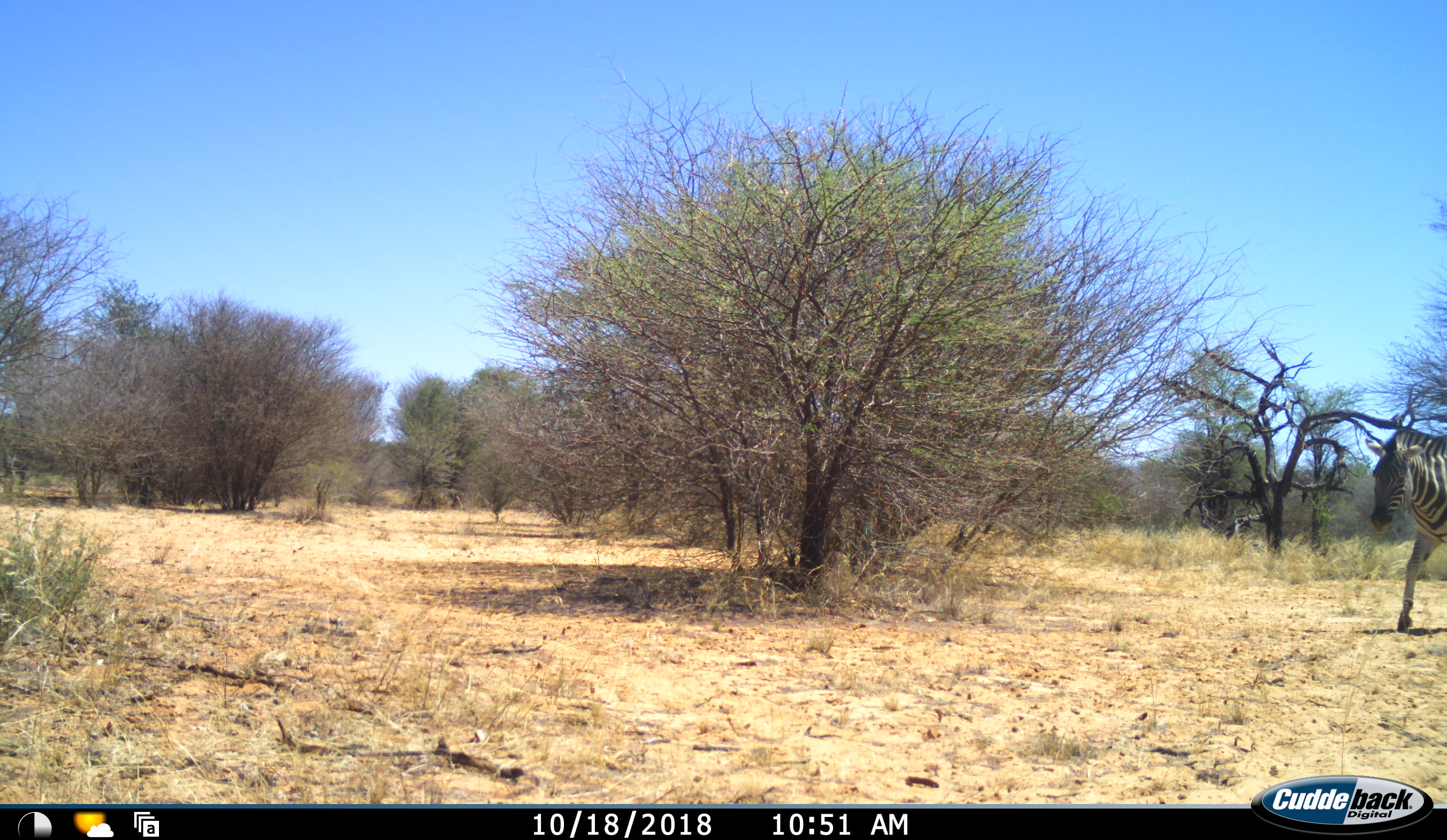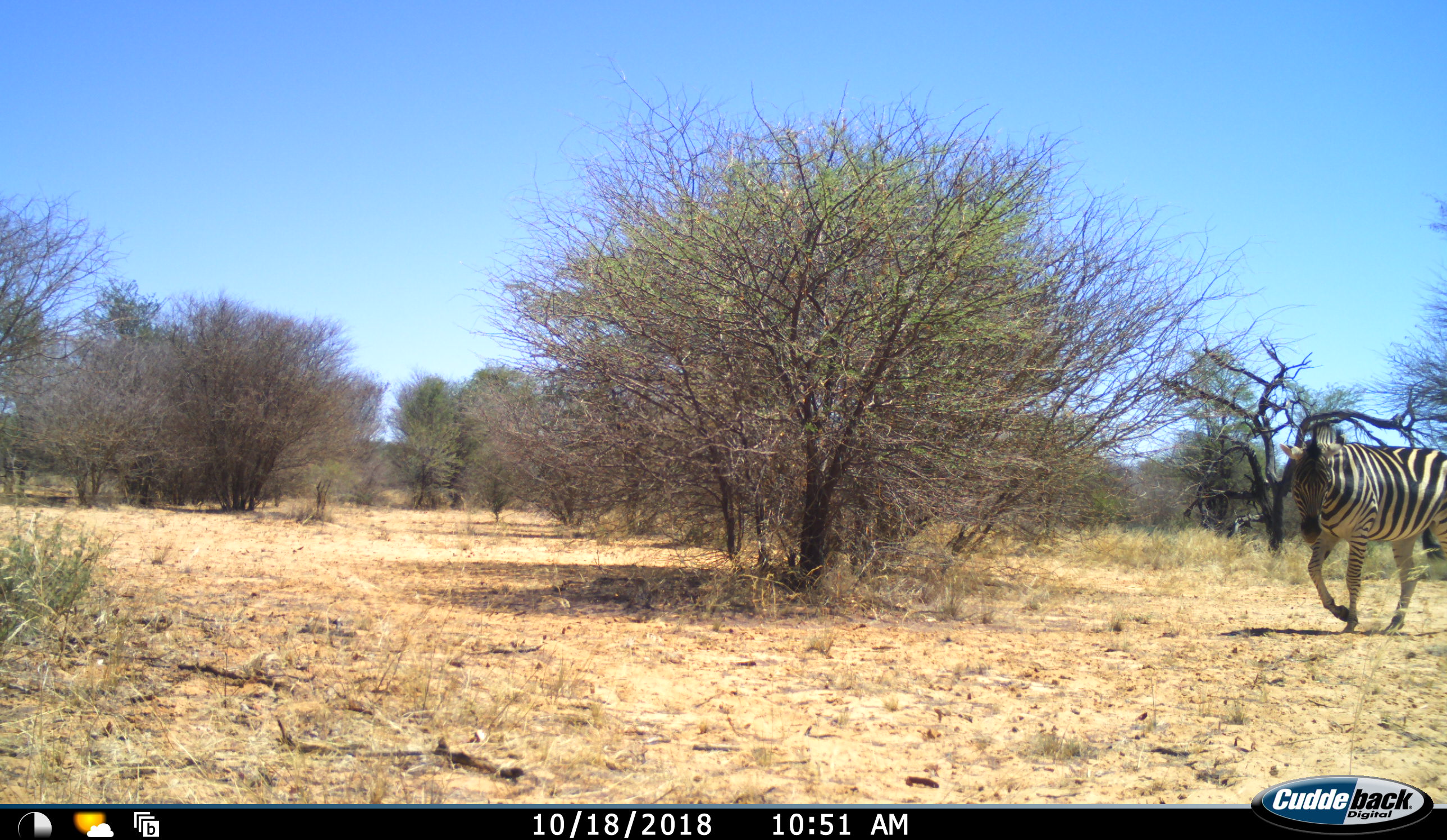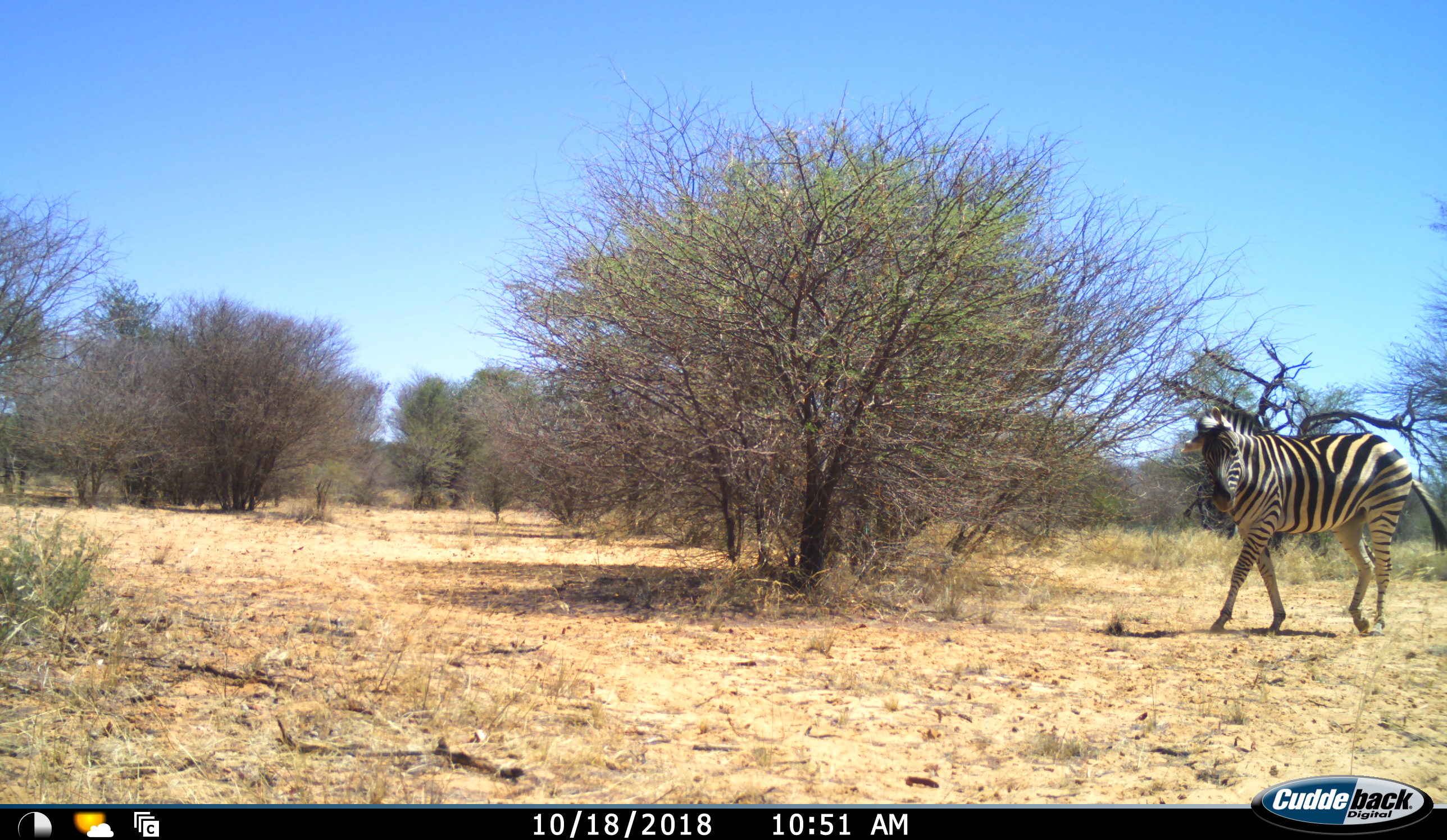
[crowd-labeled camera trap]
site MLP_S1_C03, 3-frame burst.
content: unidentified animal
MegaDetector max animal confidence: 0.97